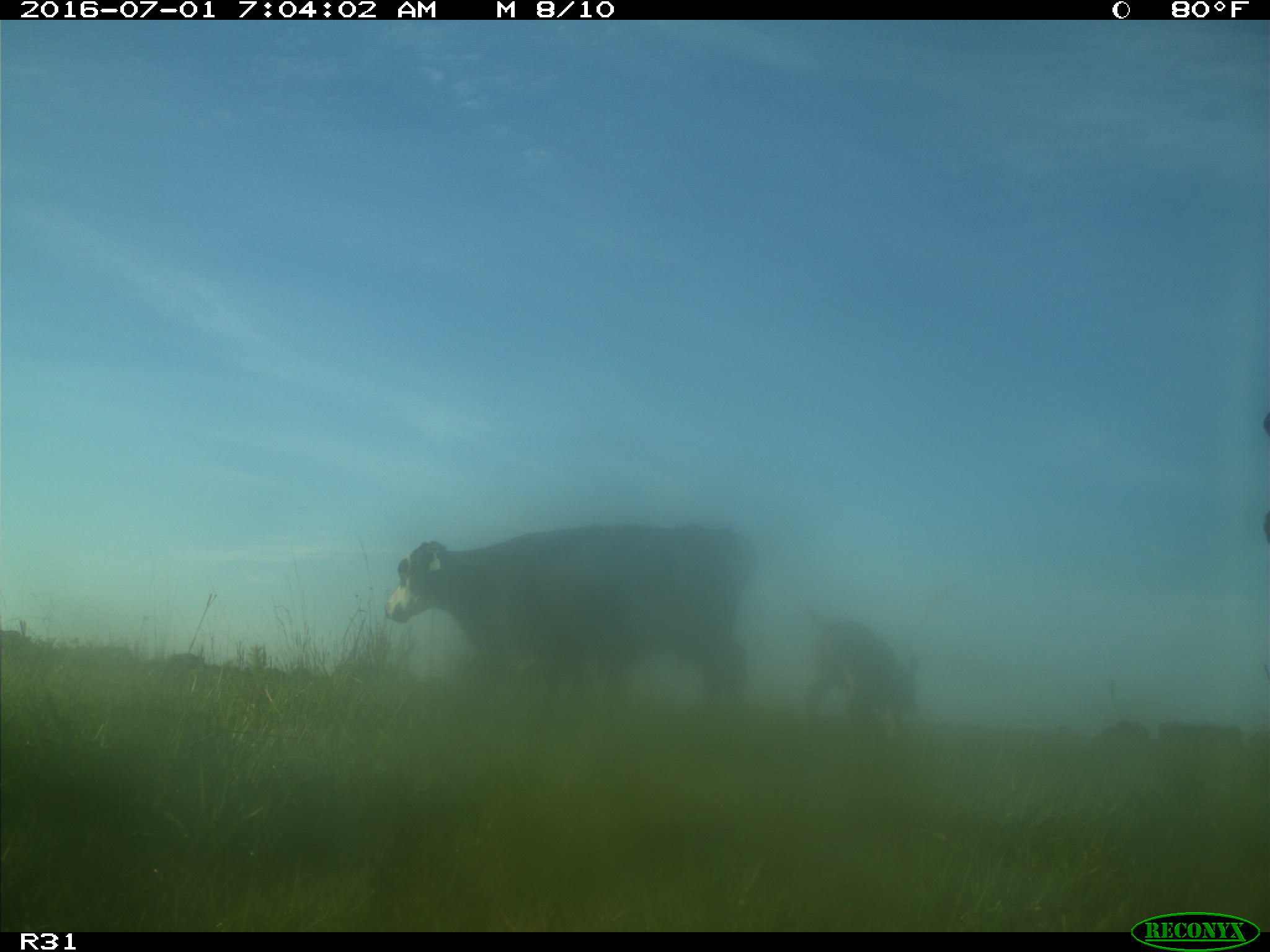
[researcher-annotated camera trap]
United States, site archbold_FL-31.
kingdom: Animalia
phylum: Chordata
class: Mammalia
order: Artiodactyla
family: Bovidae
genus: Bos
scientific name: Bos taurus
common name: domestic cow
Bos taurus (domestic cow).